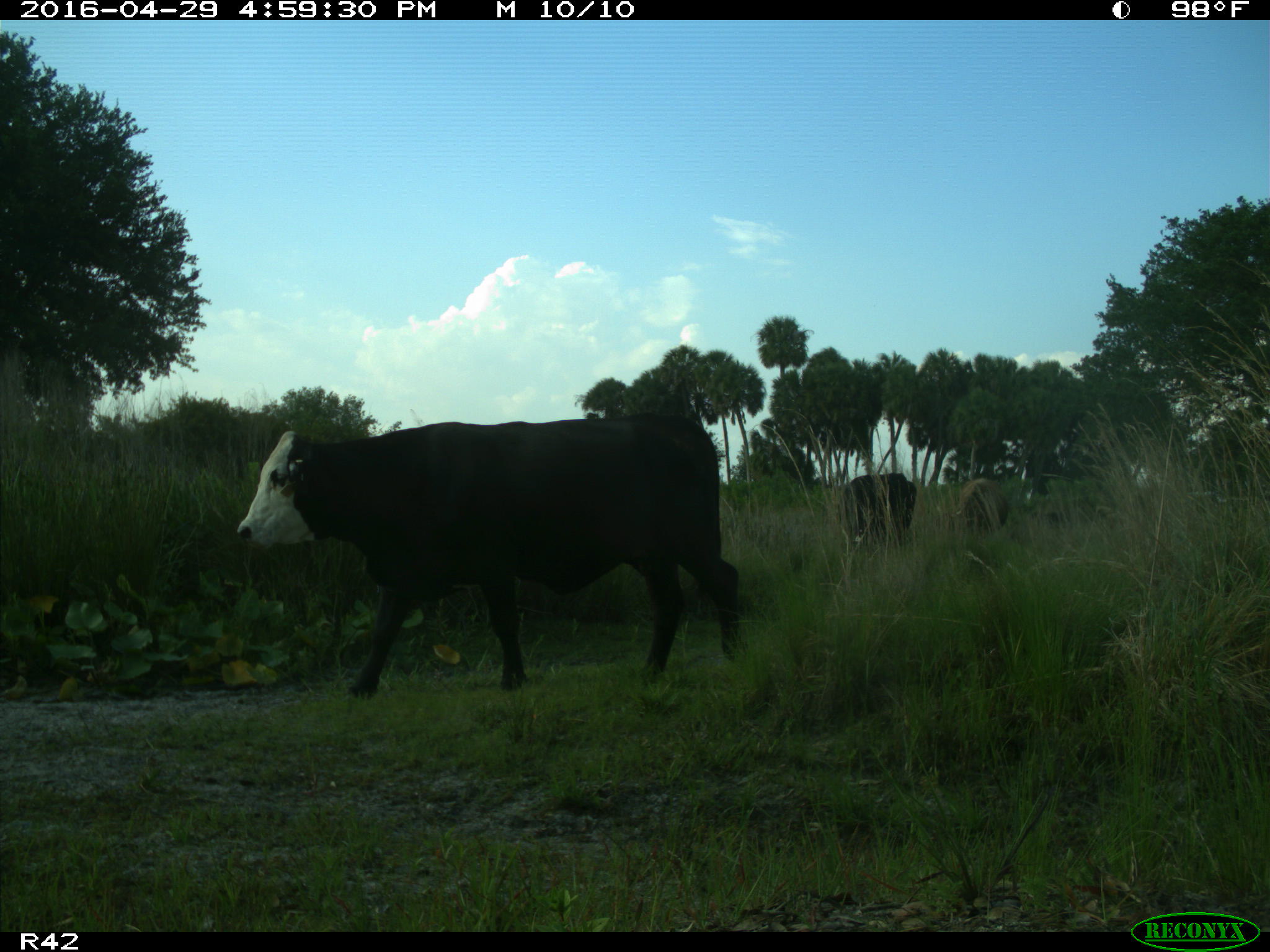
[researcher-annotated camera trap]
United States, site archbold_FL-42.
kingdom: Animalia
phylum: Chordata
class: Mammalia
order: Artiodactyla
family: Bovidae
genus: Bos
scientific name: Bos taurus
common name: domestic cow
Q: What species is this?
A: Bos taurus (domestic cow).